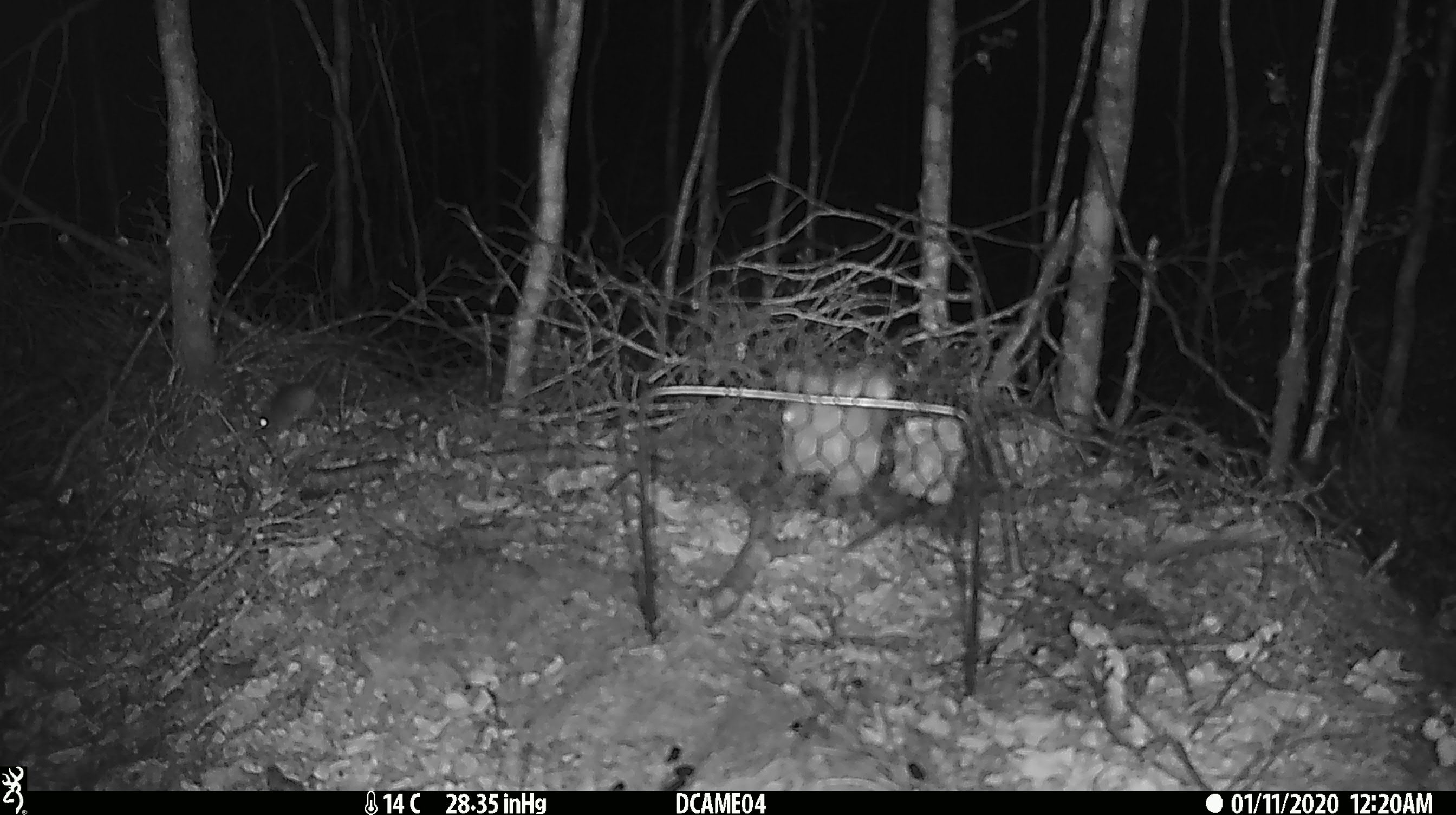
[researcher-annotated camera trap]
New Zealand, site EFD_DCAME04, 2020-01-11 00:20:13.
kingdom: Animalia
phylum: Chordata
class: Mammalia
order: Rodentia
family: Muridae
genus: Mus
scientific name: Mus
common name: mouse